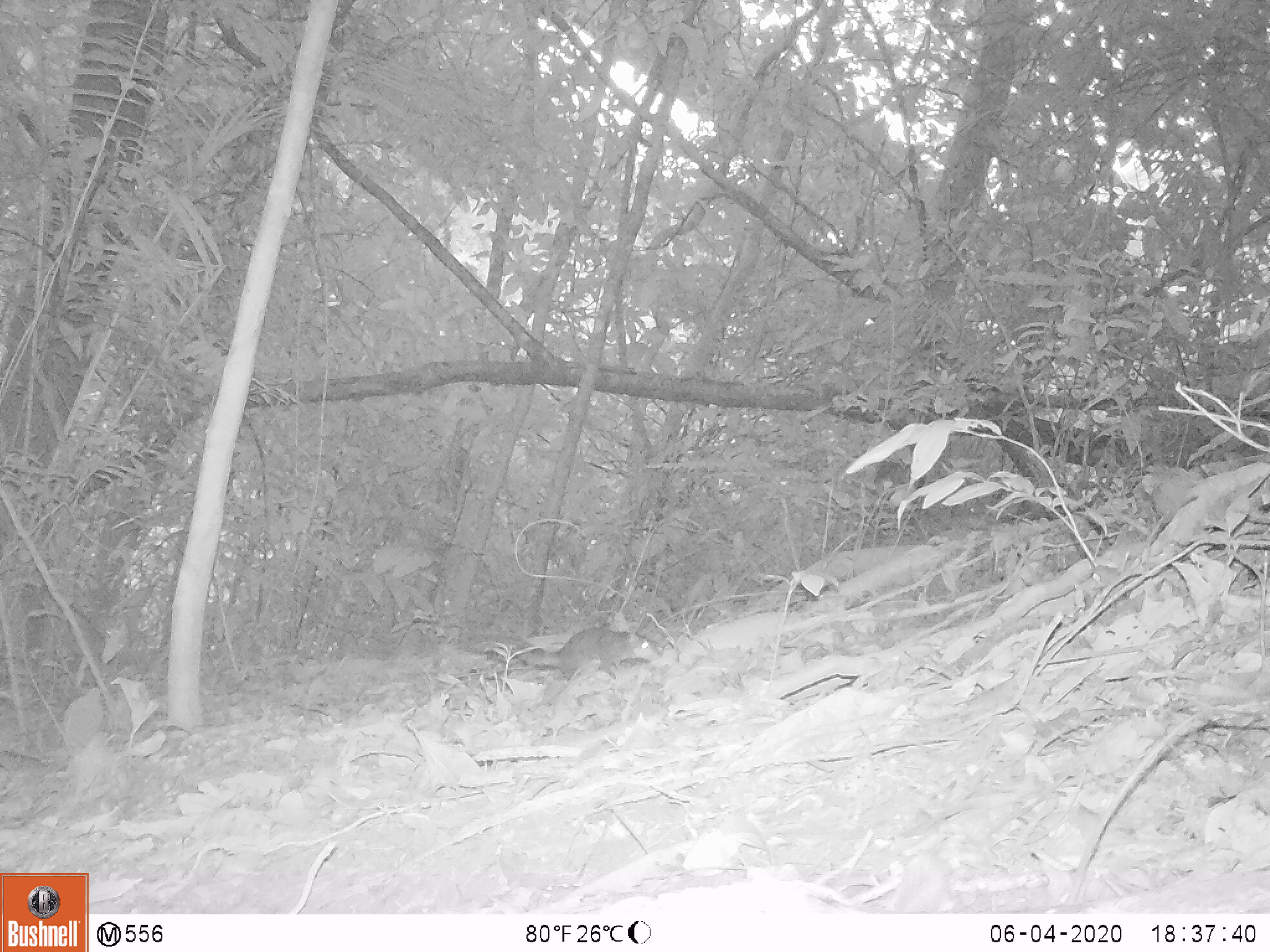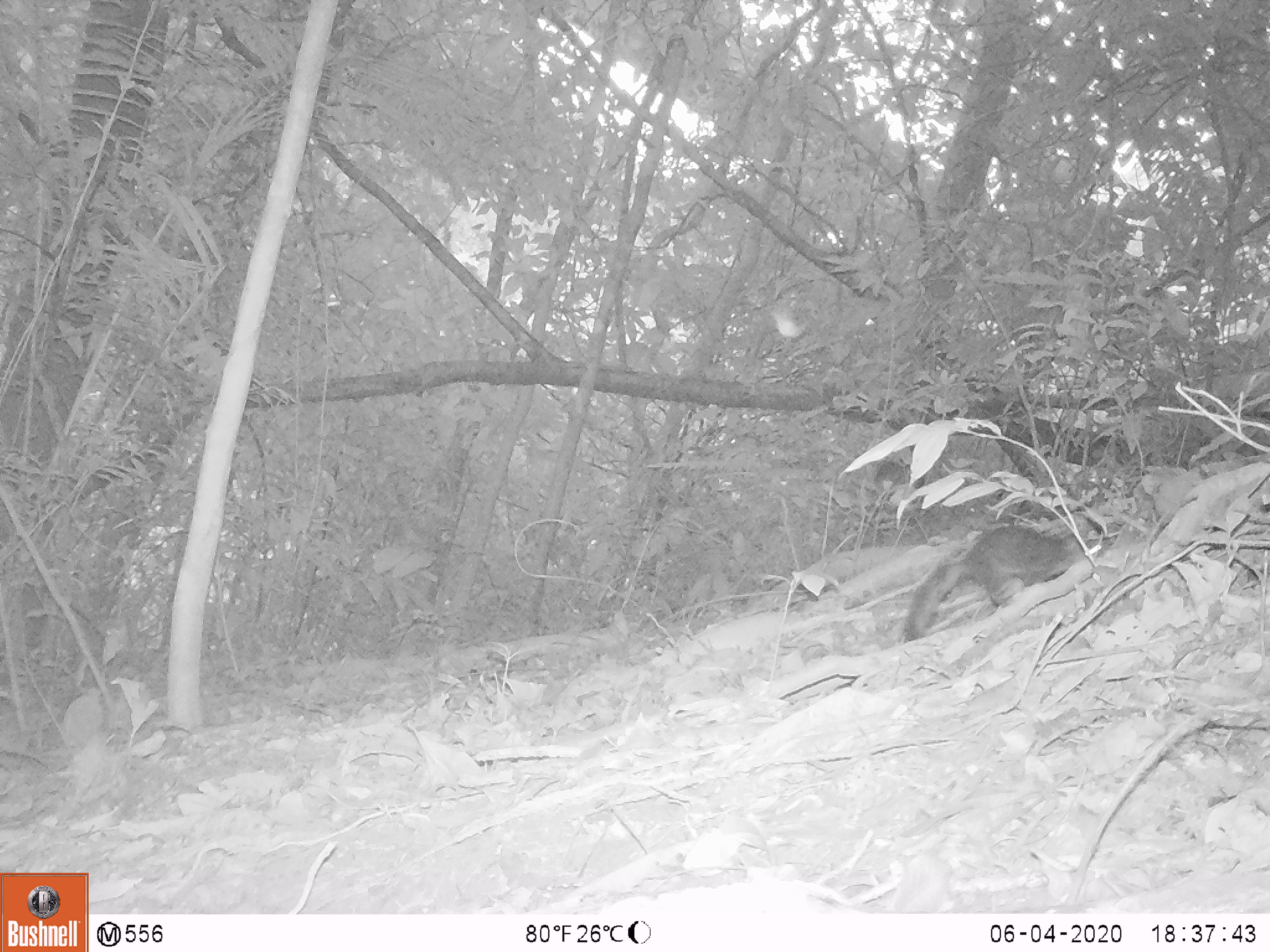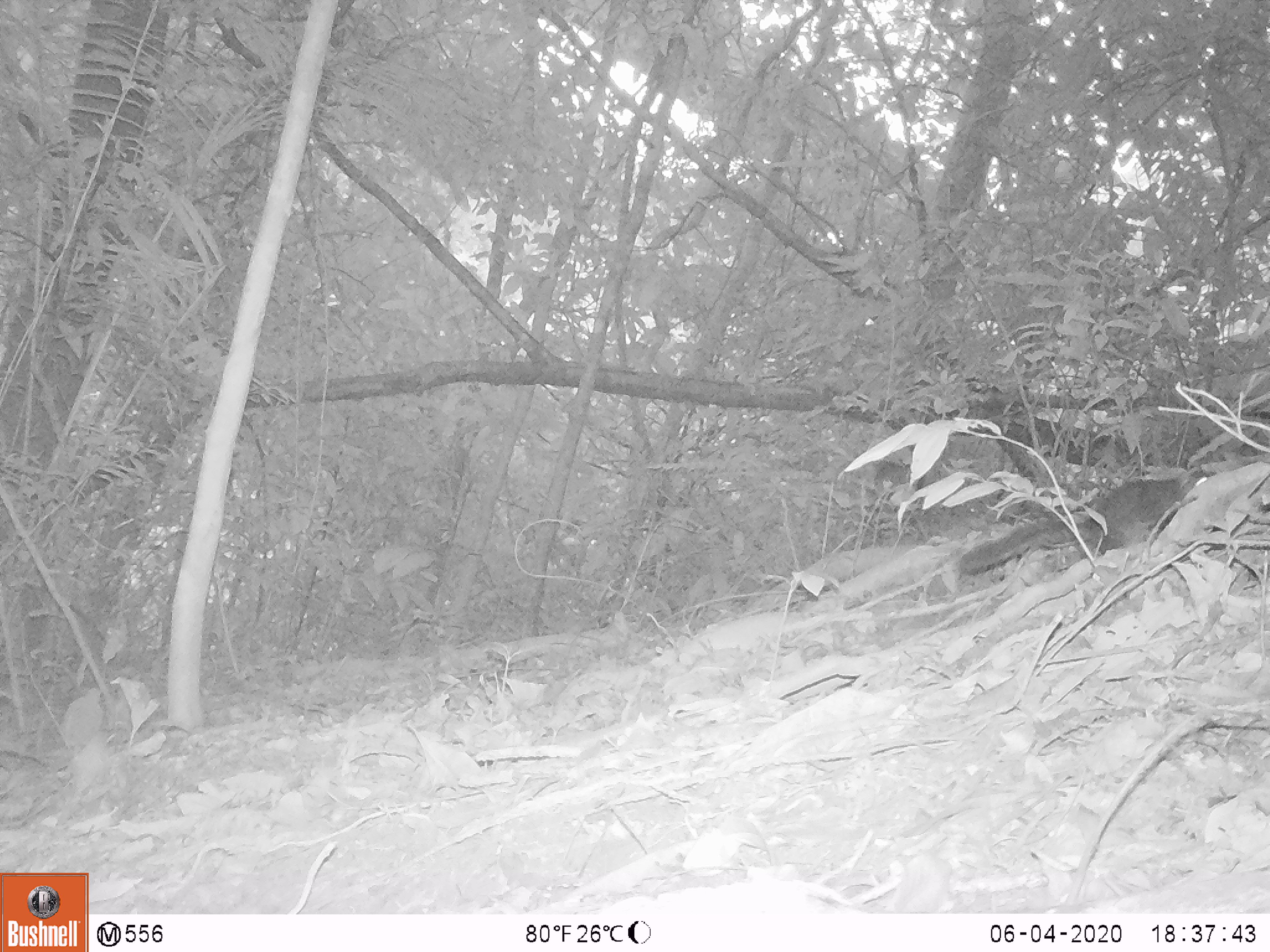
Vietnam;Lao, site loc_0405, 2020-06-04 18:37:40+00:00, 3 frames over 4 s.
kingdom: Animalia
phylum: Chordata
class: Mammalia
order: Rodentia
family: Sciuridae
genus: Dremomys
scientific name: Dremomys rufigenis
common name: red-cheeked squirrel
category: red cheeked squirrel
Red cheeked squirrel (red-cheeked squirrel) (Dremomys rufigenis). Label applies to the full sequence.